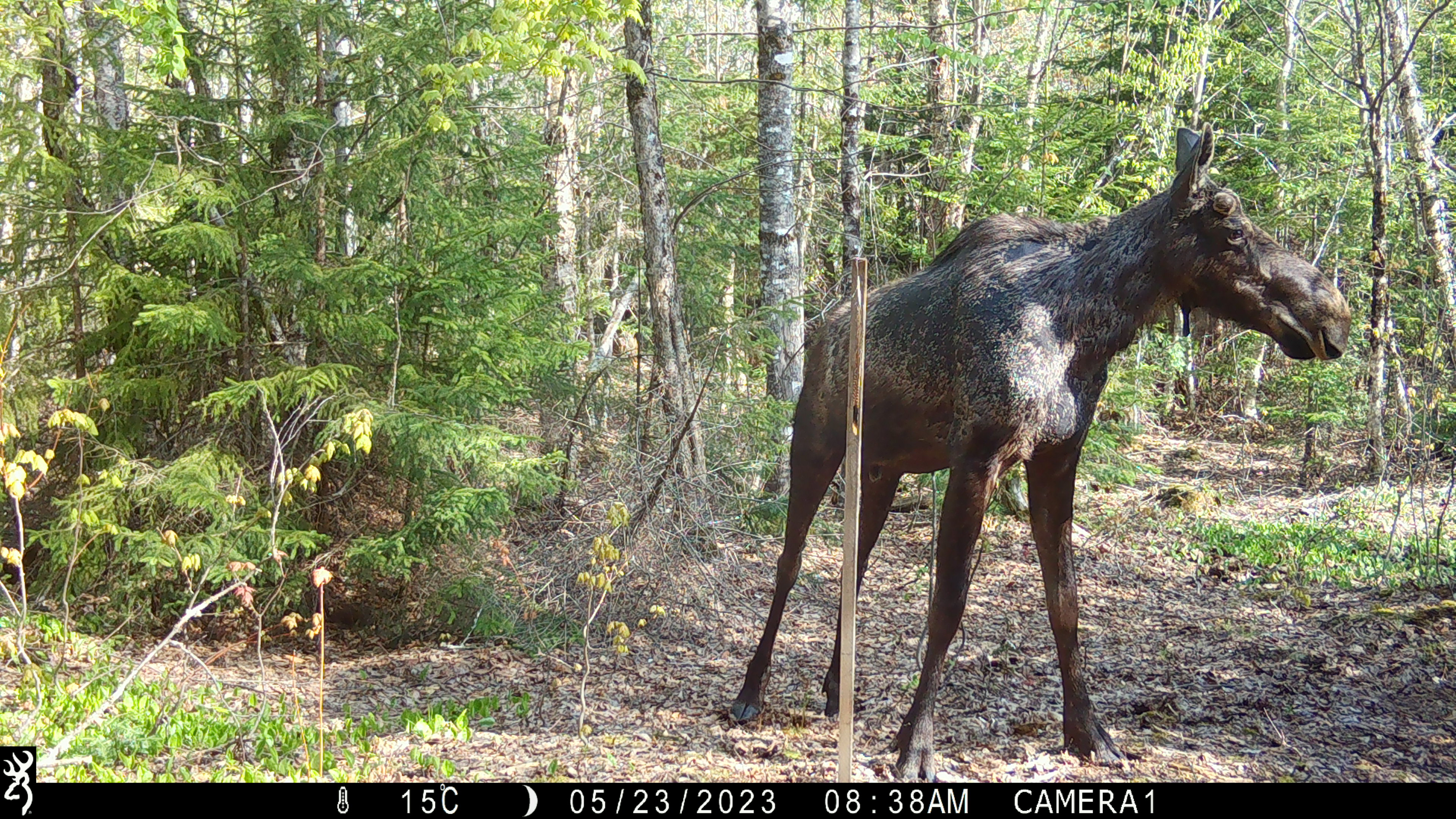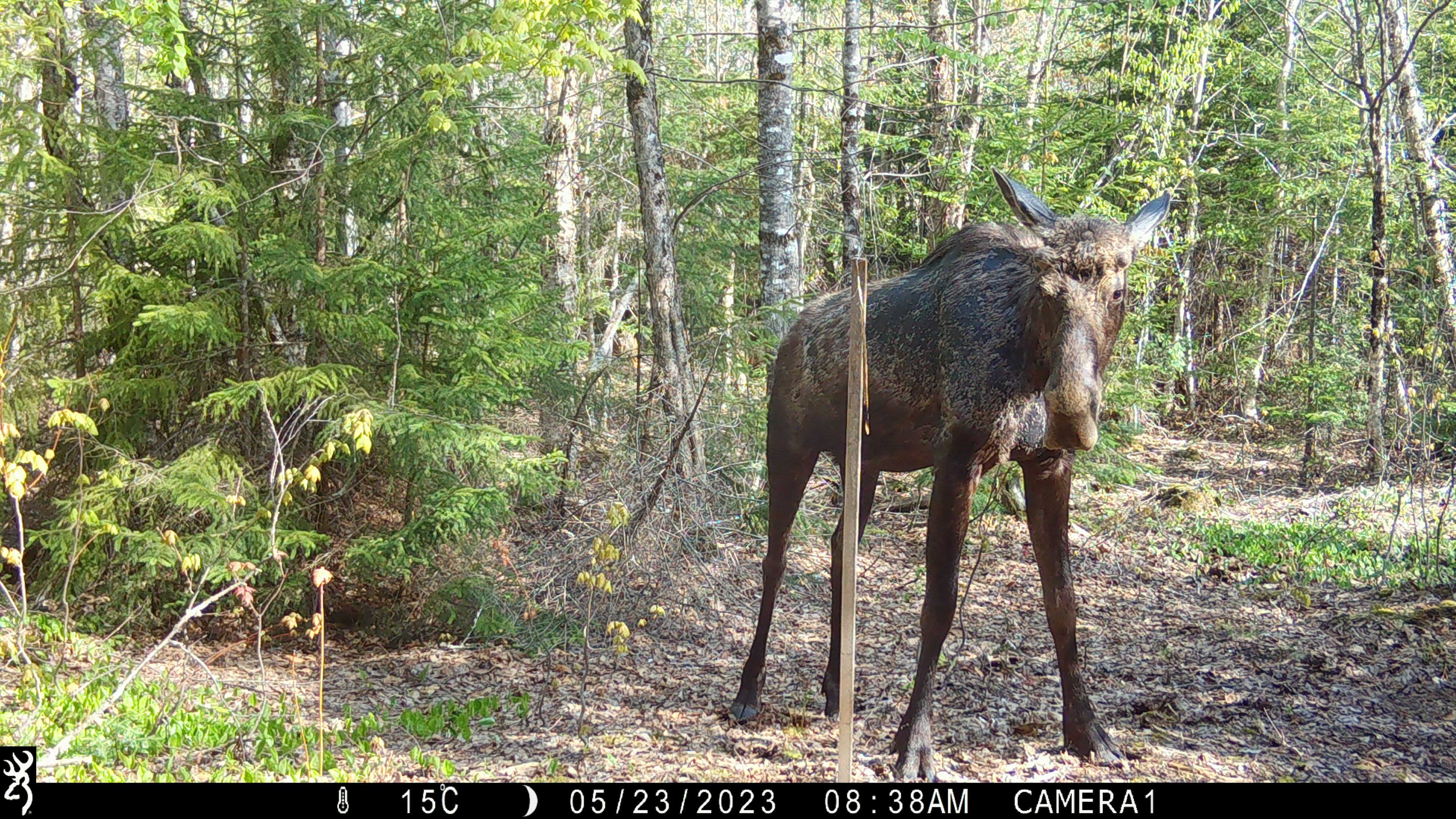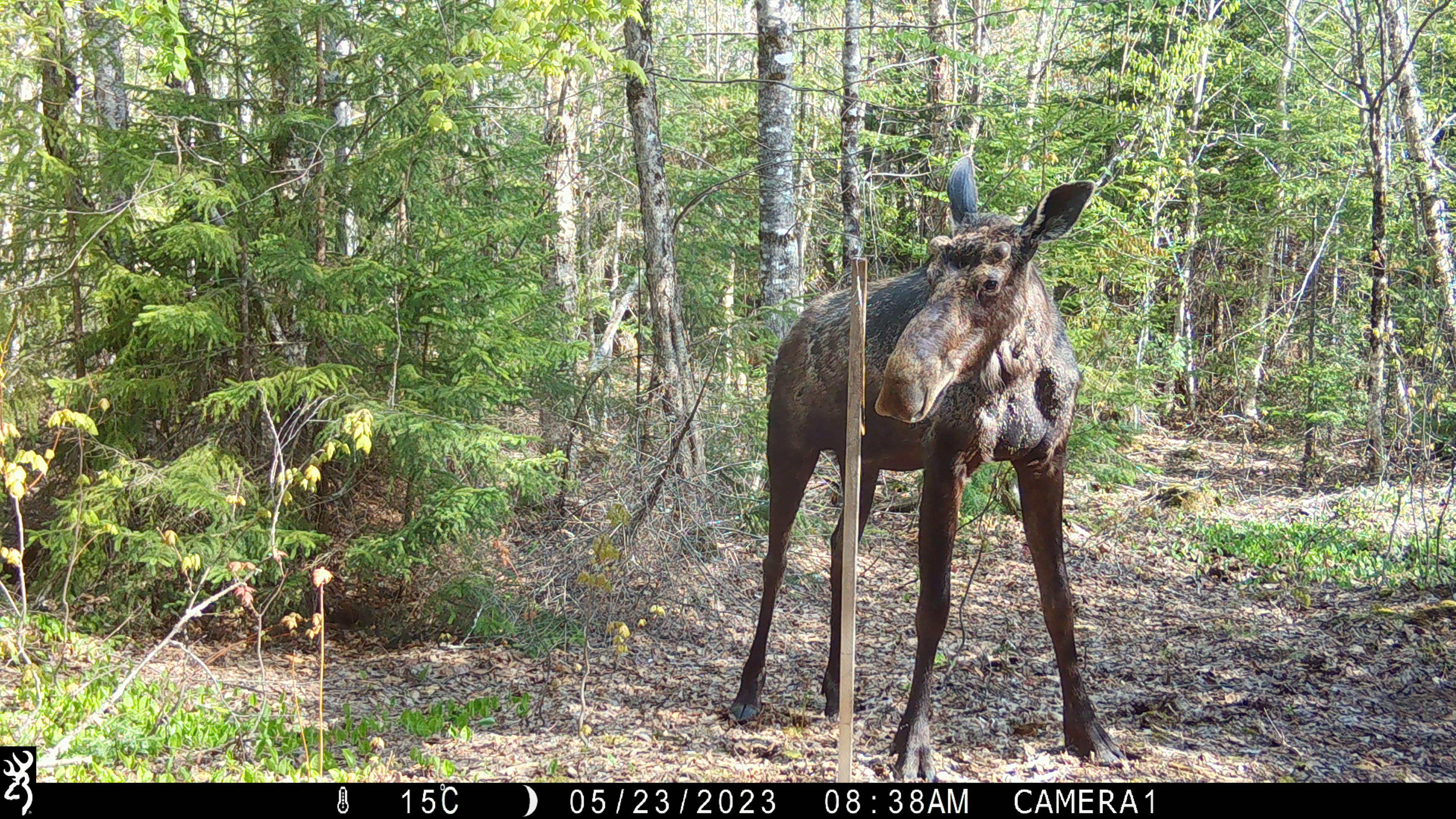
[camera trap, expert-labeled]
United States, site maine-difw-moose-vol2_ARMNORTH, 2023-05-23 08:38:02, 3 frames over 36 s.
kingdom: Animalia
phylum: Chordata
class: Mammalia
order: Artiodactyla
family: Cervidae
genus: Alces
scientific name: Alces alces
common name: moose